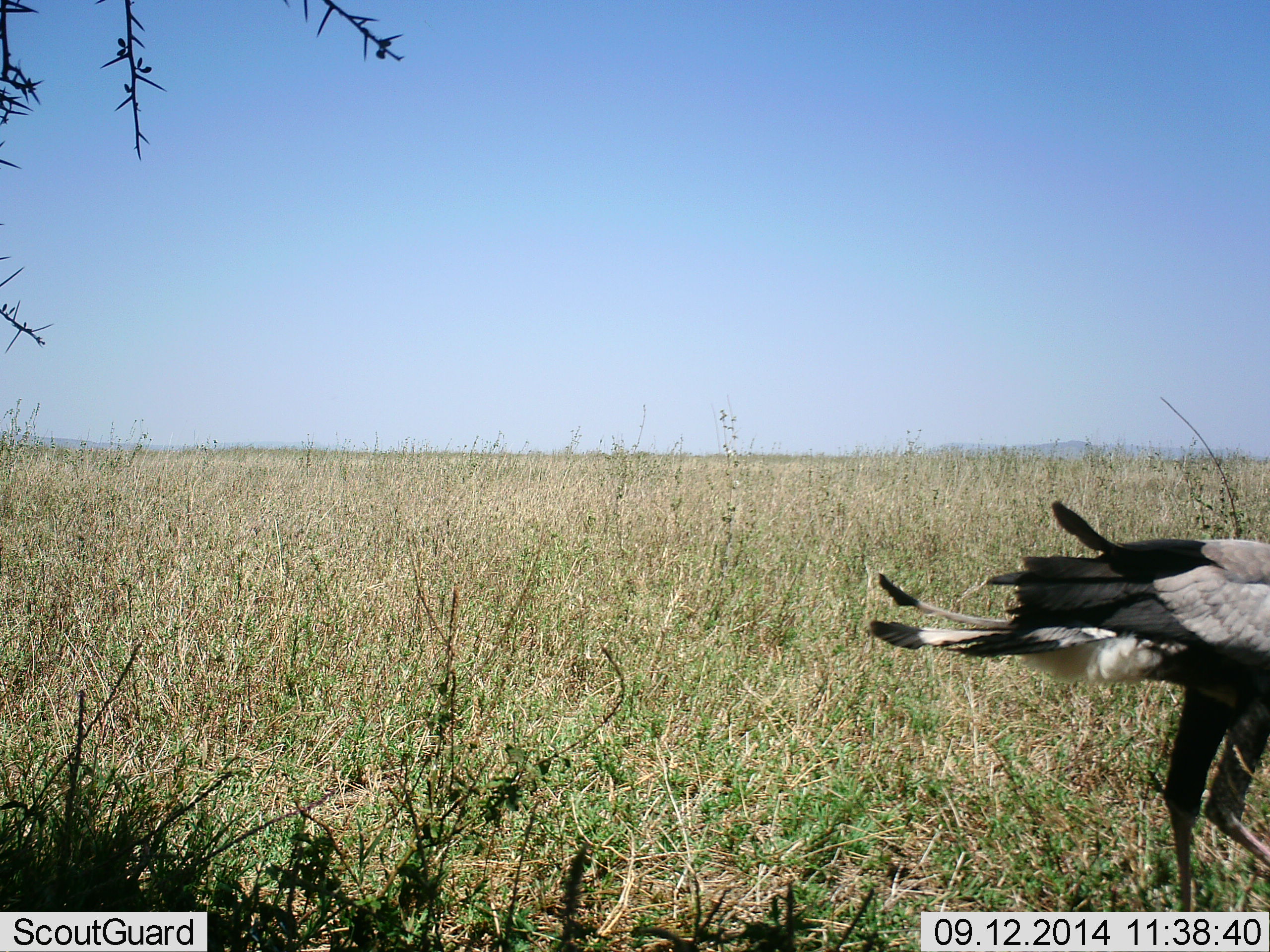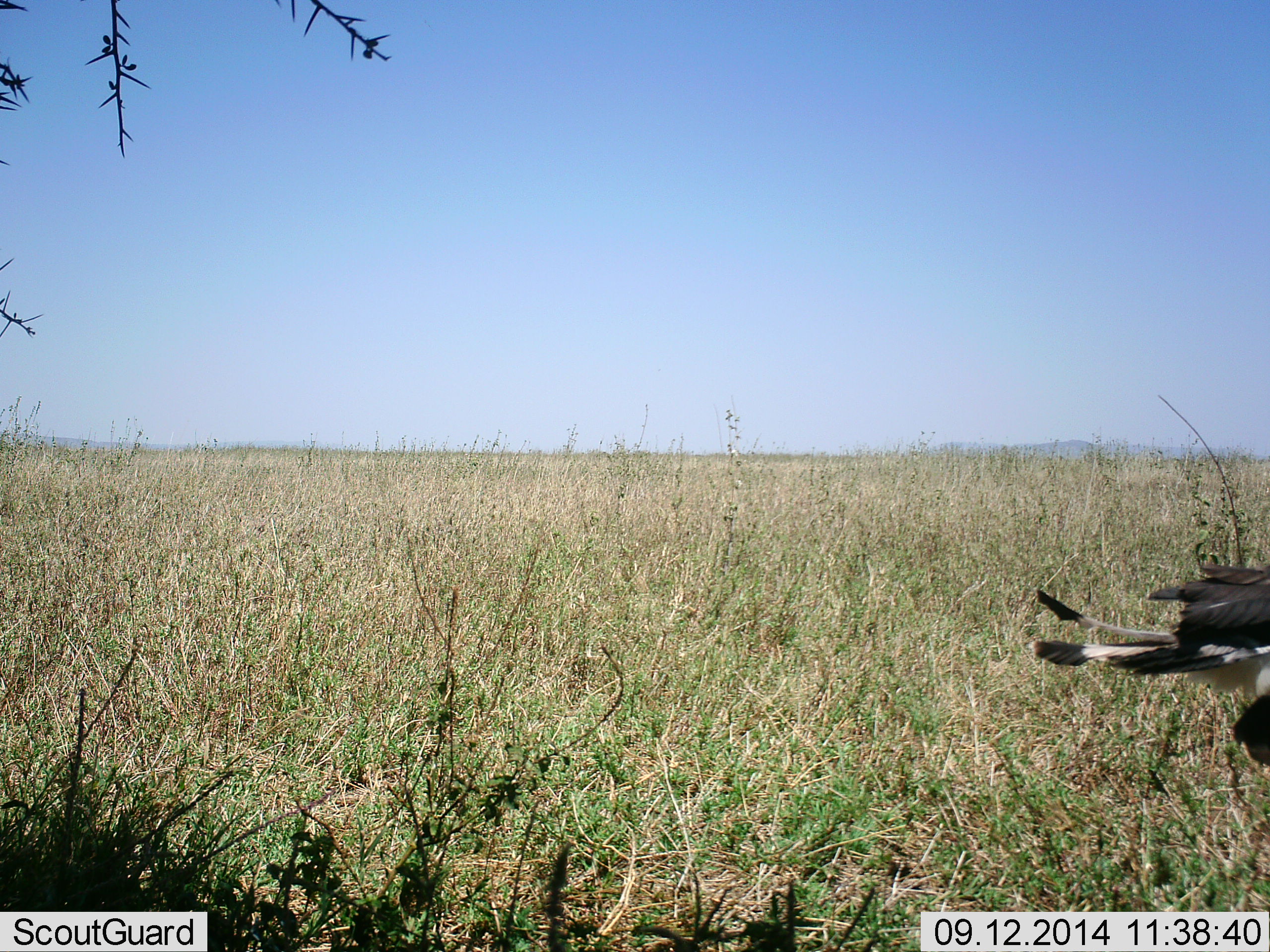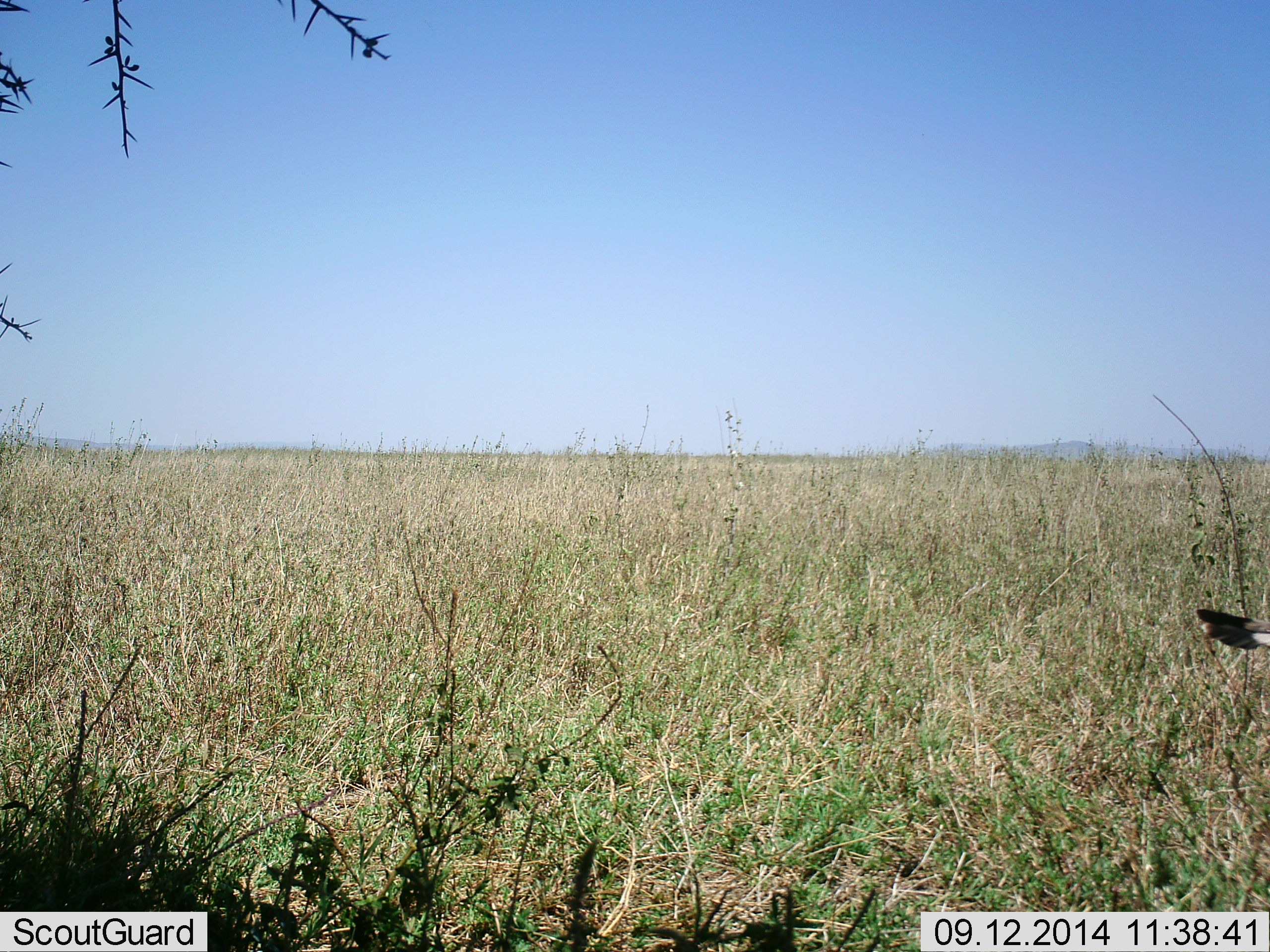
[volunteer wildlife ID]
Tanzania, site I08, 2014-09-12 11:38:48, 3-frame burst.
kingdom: Animalia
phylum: Chordata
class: Aves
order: Accipitriformes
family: Sagittariidae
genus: Sagittarius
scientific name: Sagittarius serpentarius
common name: secretary bird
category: secretarybird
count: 1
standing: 10%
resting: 0%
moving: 100%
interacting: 0%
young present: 0%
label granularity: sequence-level